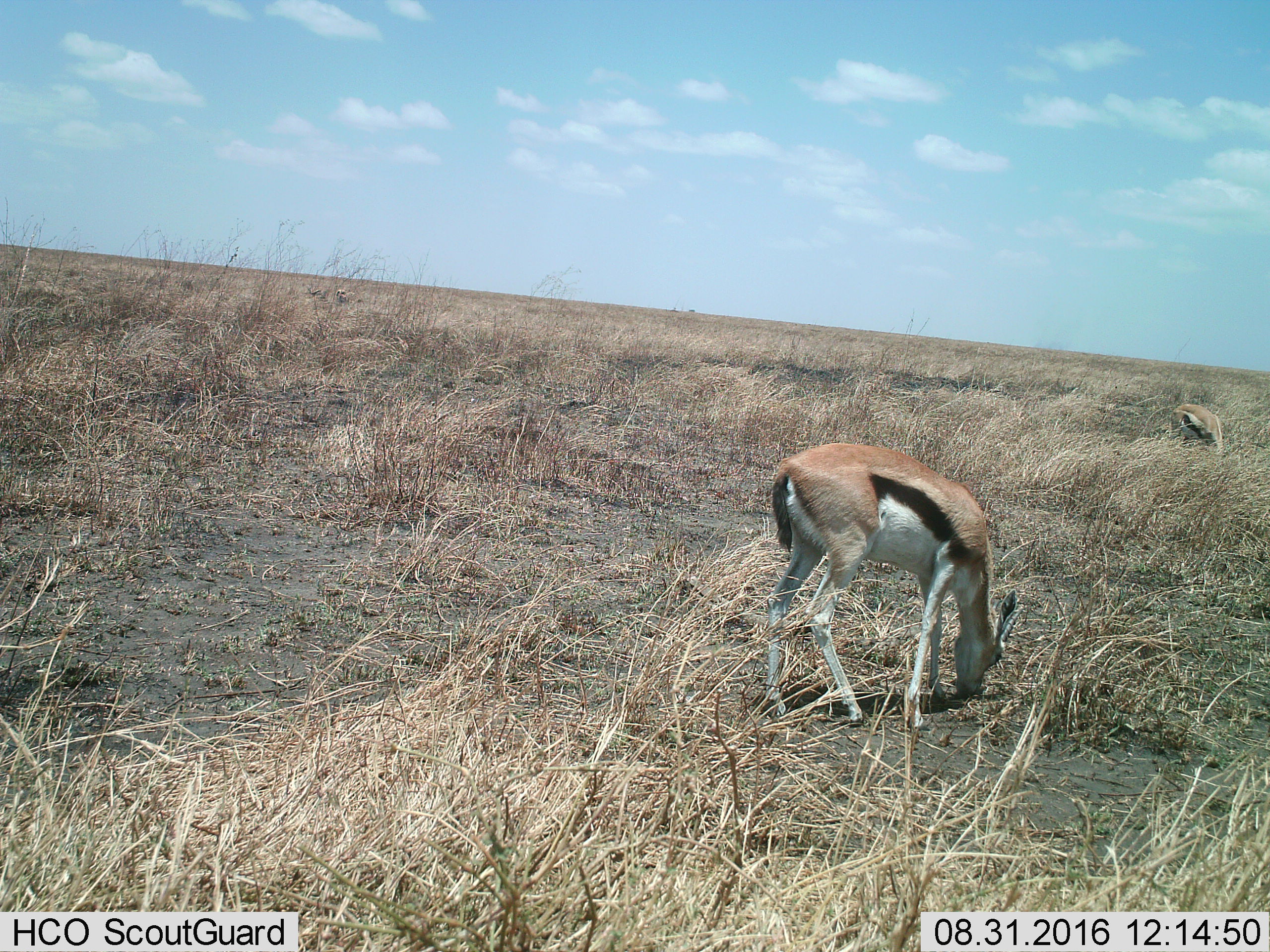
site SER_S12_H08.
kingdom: Animalia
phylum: Chordata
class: Mammalia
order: Artiodactyla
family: Bovidae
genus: Eudorcas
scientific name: Eudorcas thomsonii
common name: thomson's gazelle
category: gazellethomsons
Gazellethomsons (thomson's gazelle) (Eudorcas thomsonii), count 3. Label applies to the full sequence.